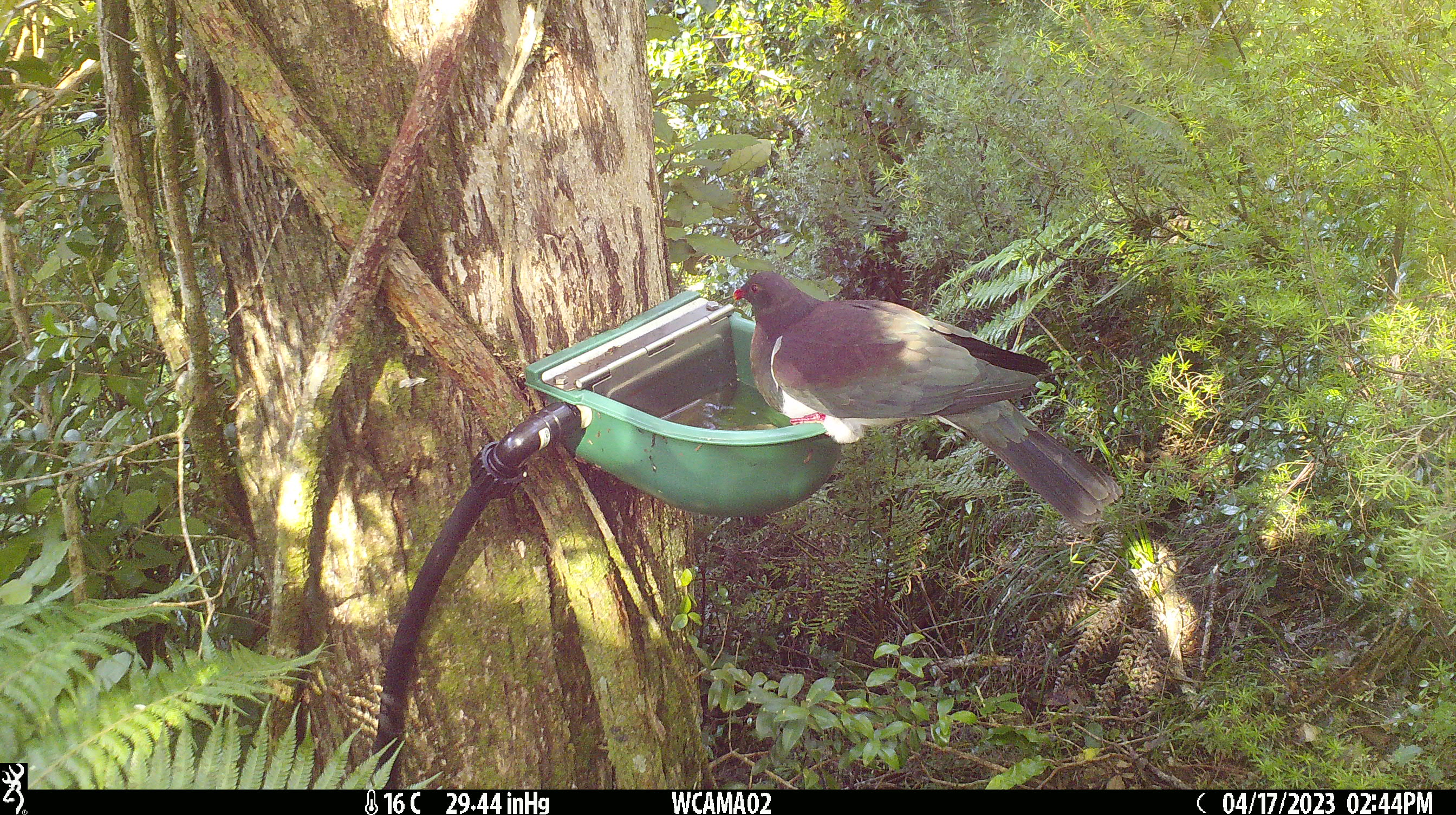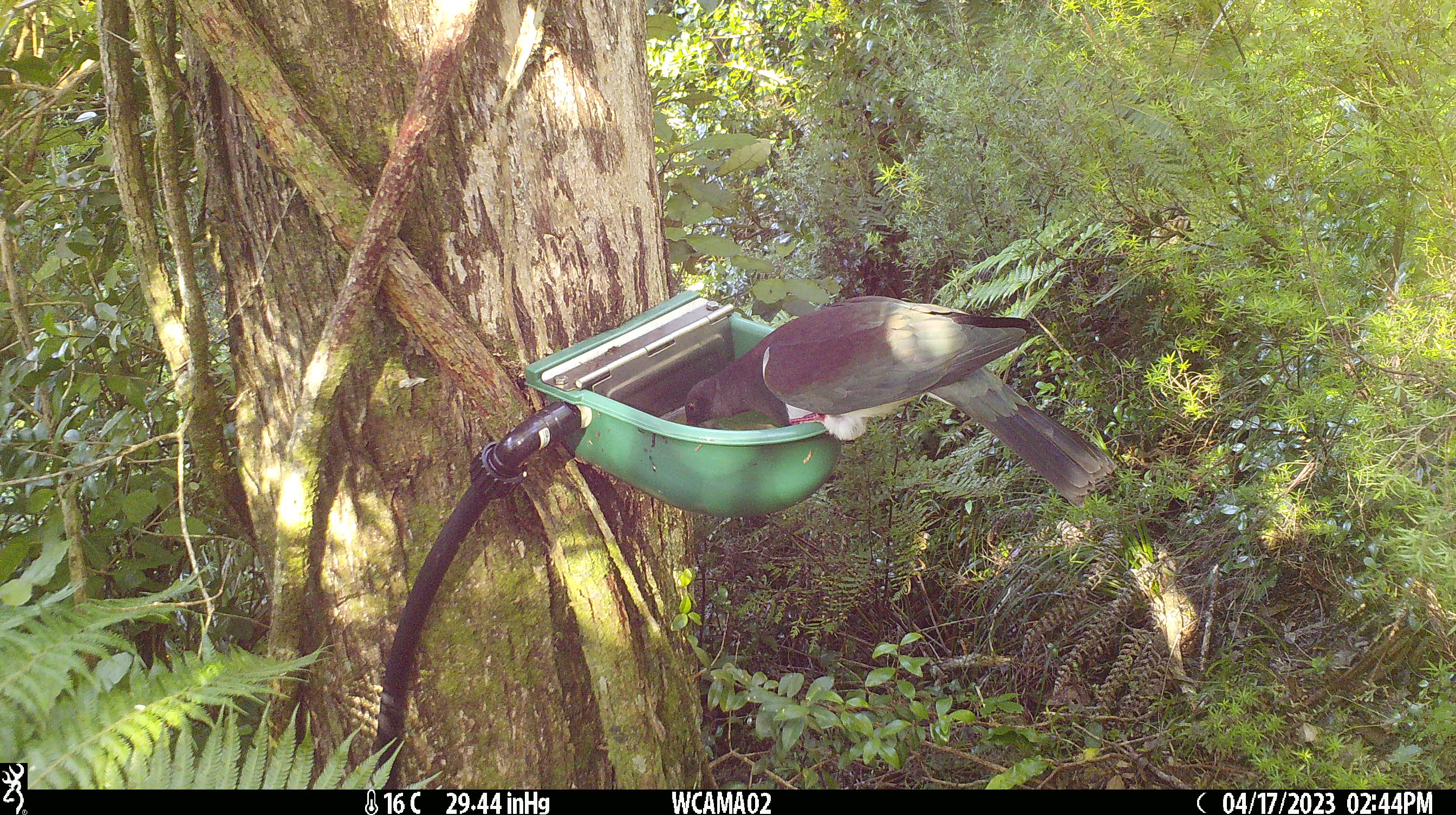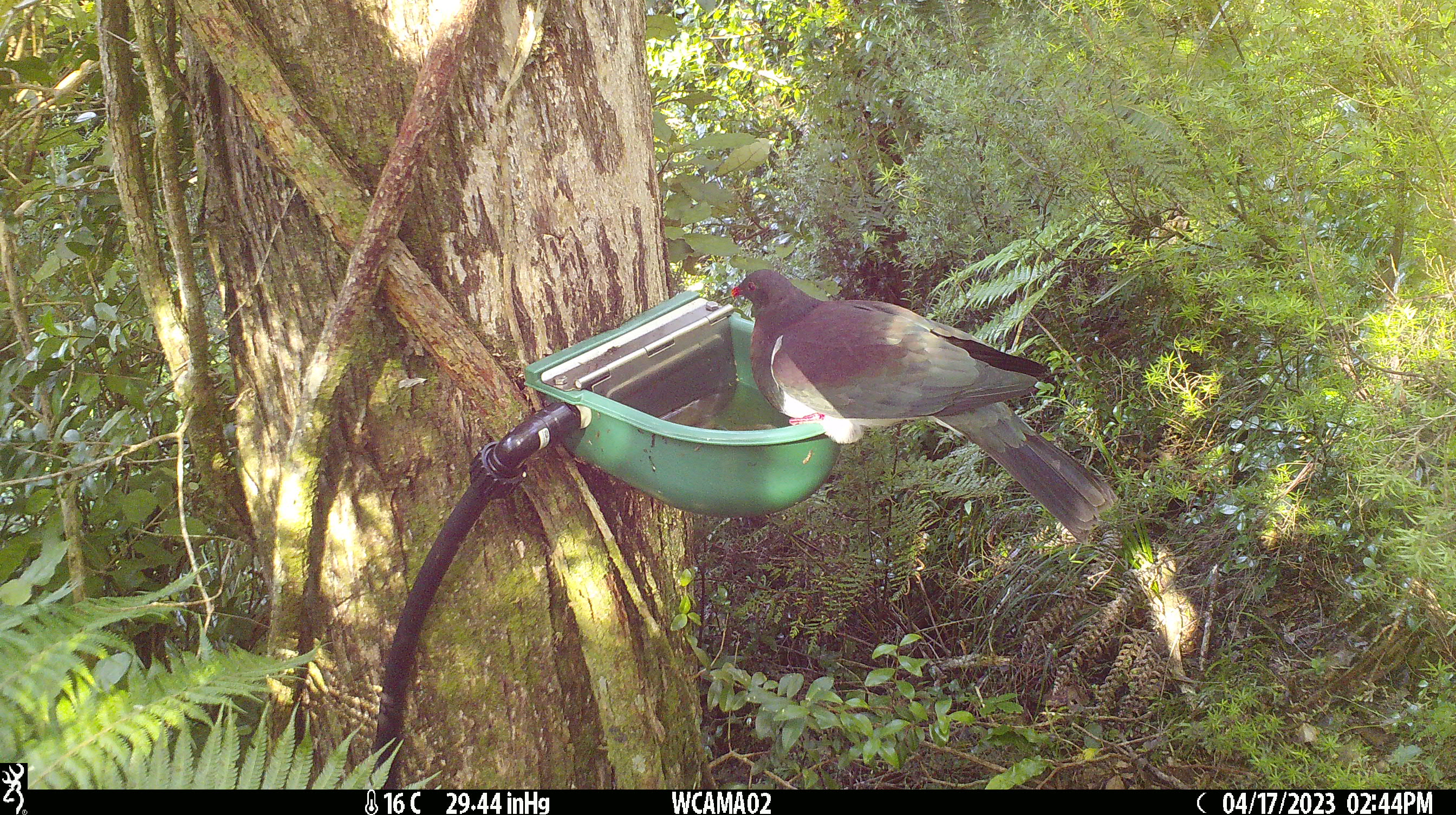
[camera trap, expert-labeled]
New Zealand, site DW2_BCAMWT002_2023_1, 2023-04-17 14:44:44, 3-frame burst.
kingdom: Animalia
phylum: Chordata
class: Aves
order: Columbiformes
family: Columbidae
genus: Hemiphaga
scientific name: Hemiphaga novaeseelandiae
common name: new zealand pigeon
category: kereru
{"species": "kereru (new zealand pigeon) (Hemiphaga novaeseelandiae)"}